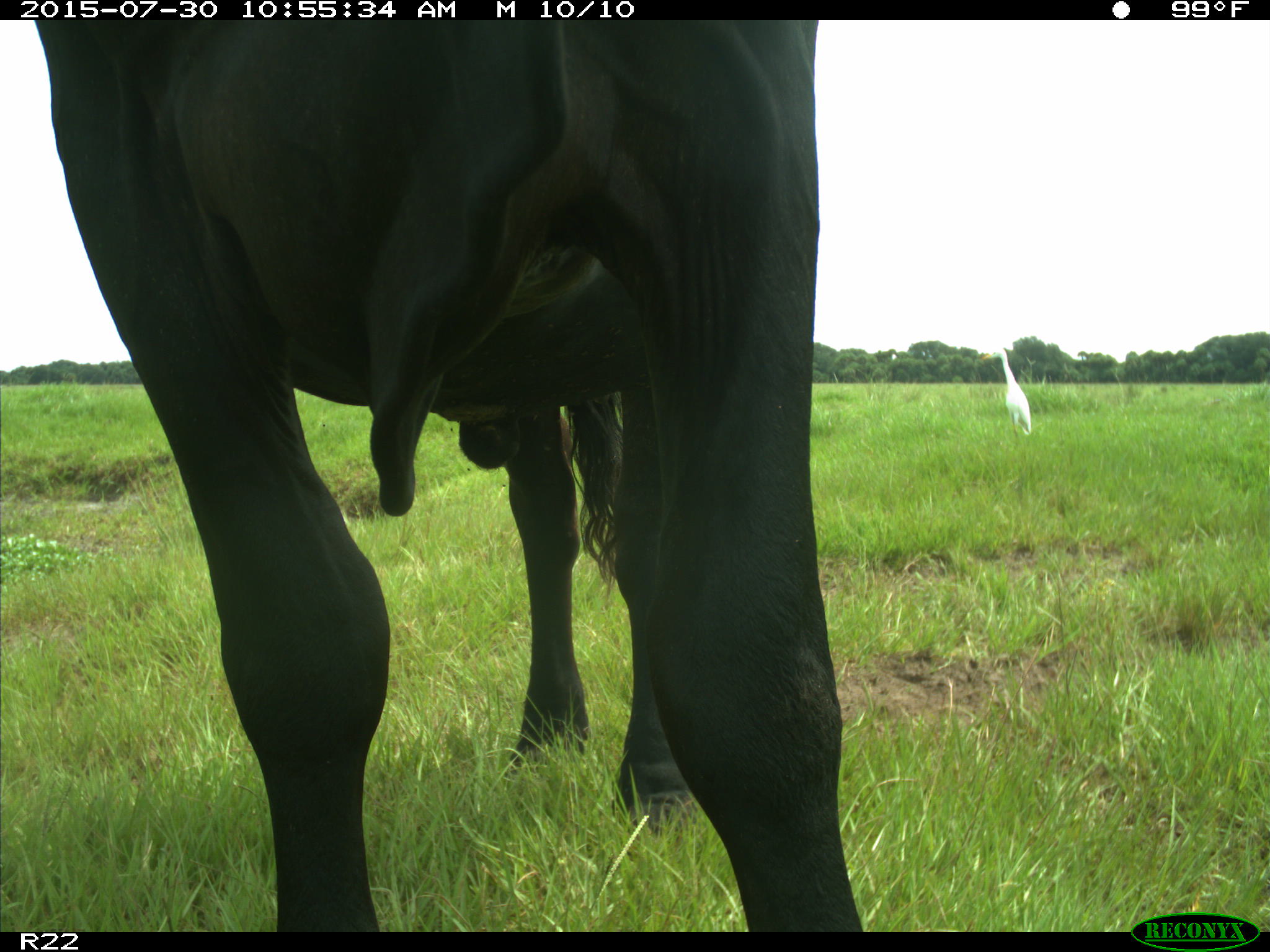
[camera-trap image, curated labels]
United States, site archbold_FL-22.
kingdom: Animalia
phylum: Chordata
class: Mammalia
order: Artiodactyla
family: Bovidae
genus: Bos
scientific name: Bos taurus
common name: domestic cow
Bos taurus (domestic cow).